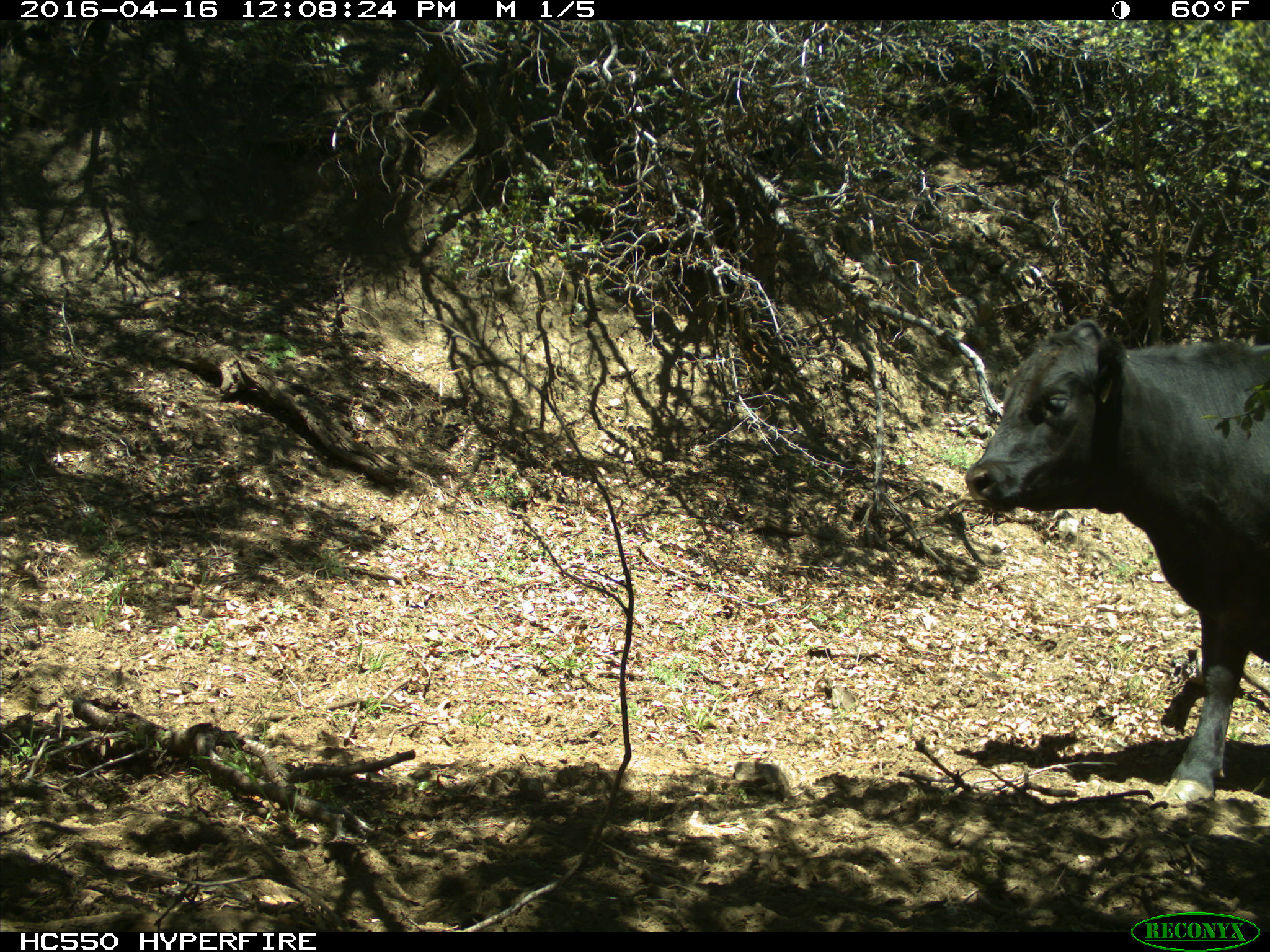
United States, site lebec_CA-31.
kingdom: Animalia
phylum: Chordata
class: Mammalia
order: Artiodactyla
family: Bovidae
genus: Bos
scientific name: Bos taurus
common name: domestic cow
Bos taurus (domestic cow).